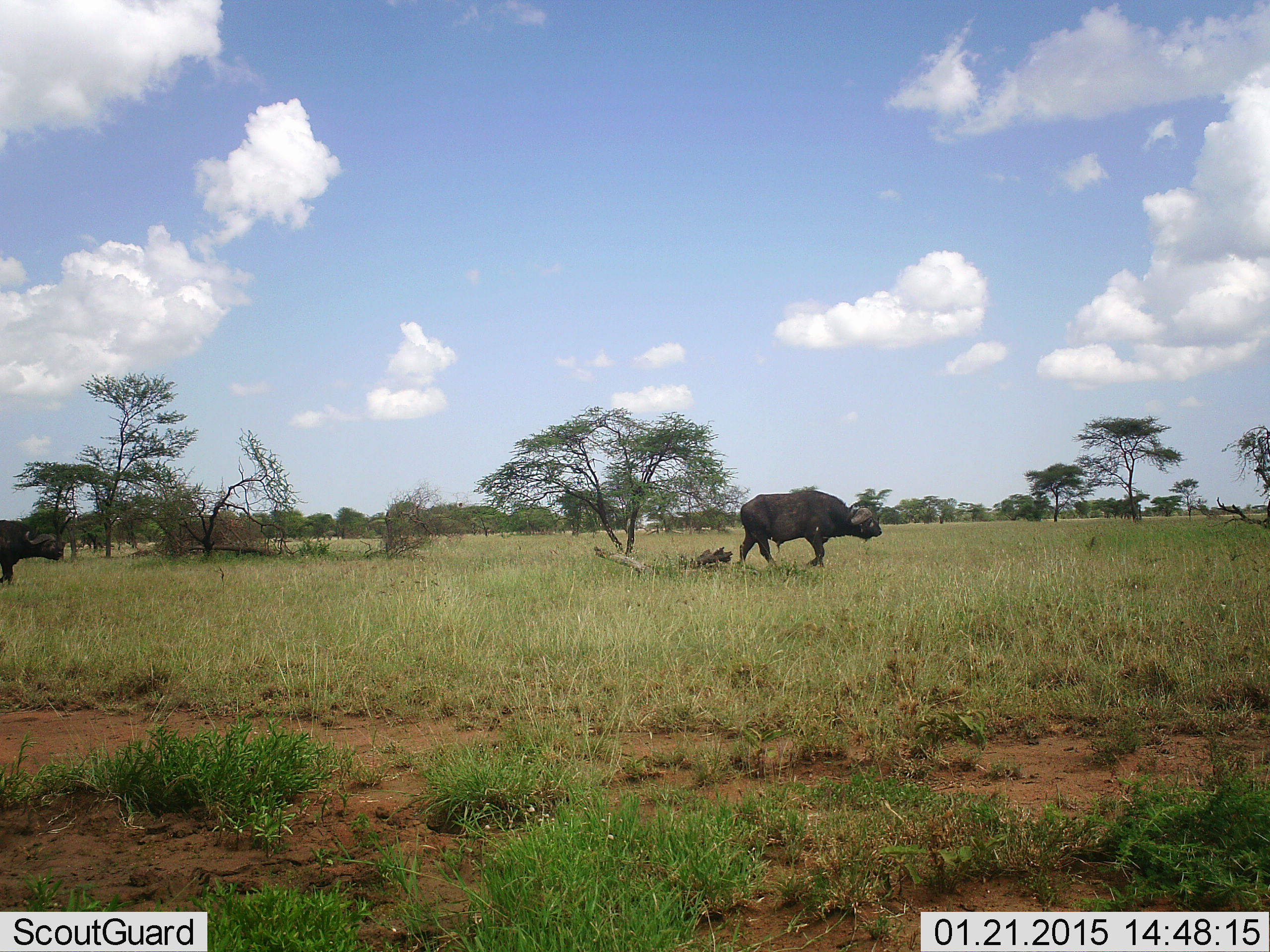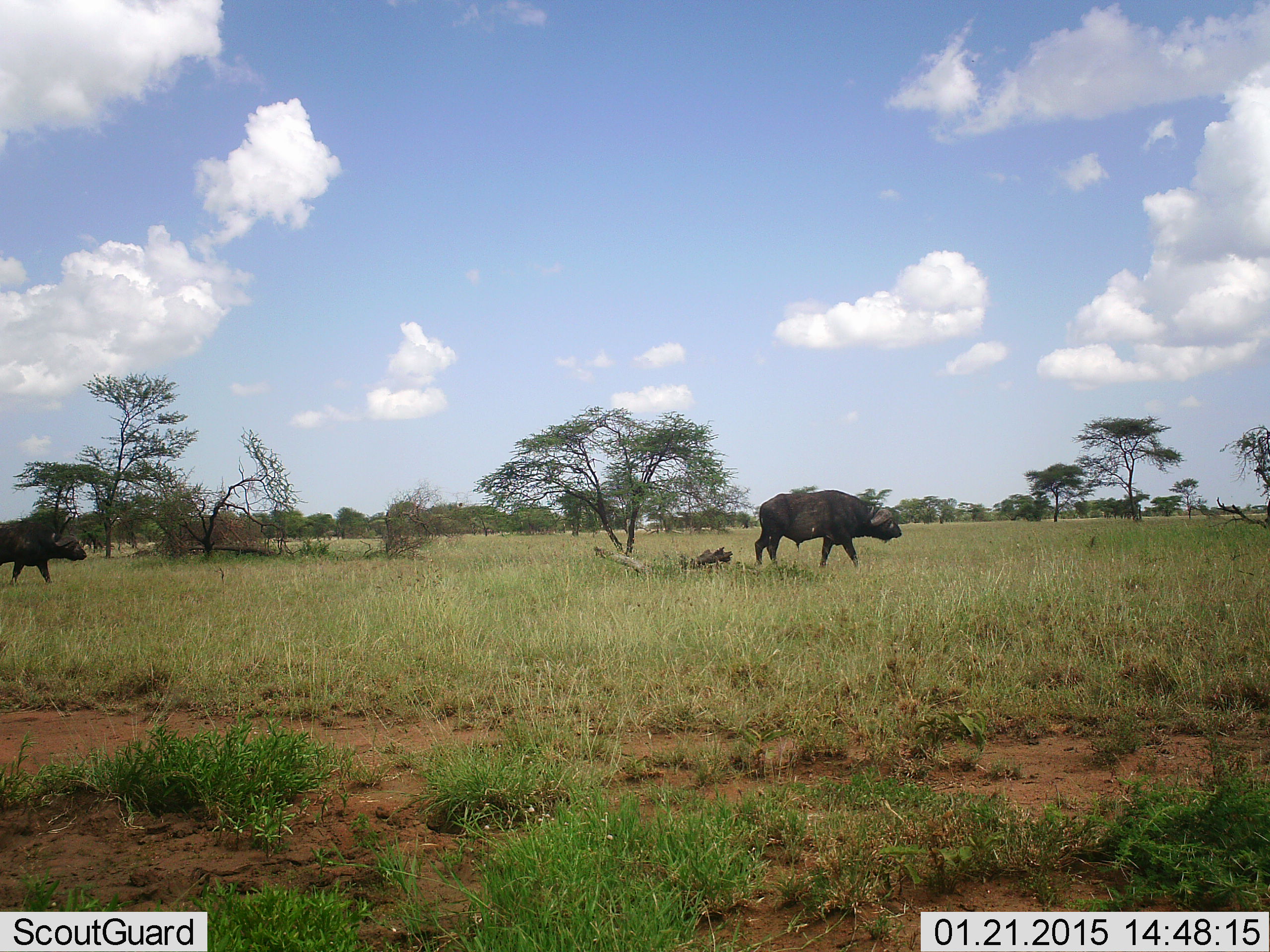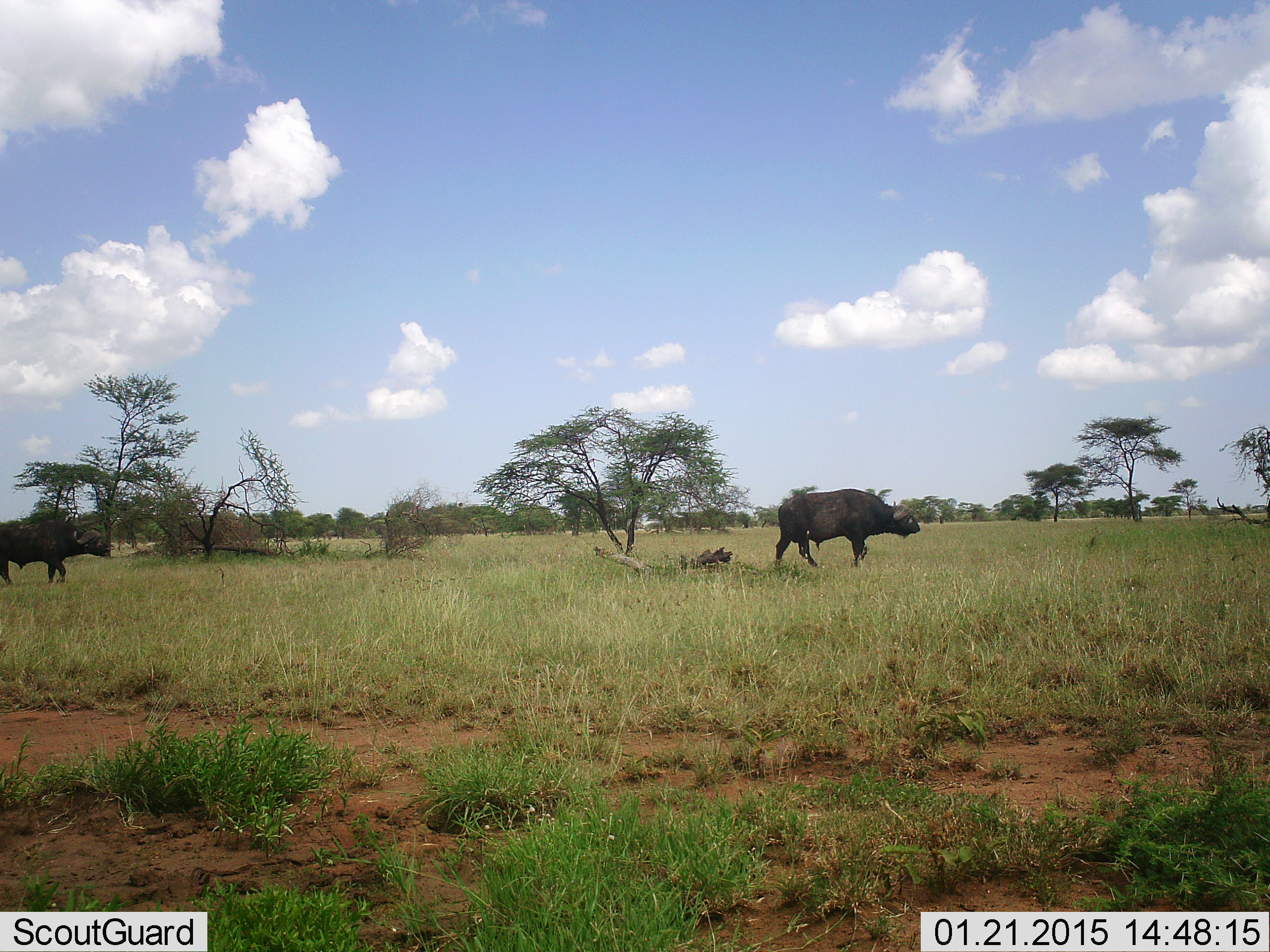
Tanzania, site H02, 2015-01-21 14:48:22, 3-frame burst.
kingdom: Animalia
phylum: Chordata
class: Mammalia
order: Artiodactyla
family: Bovidae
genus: Syncerus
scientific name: Syncerus caffer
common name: cape buffalo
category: buffalo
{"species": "buffalo (cape buffalo) (Syncerus caffer)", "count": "2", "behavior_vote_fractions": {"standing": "0%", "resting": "0%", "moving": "100%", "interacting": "0%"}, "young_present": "0%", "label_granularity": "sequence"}